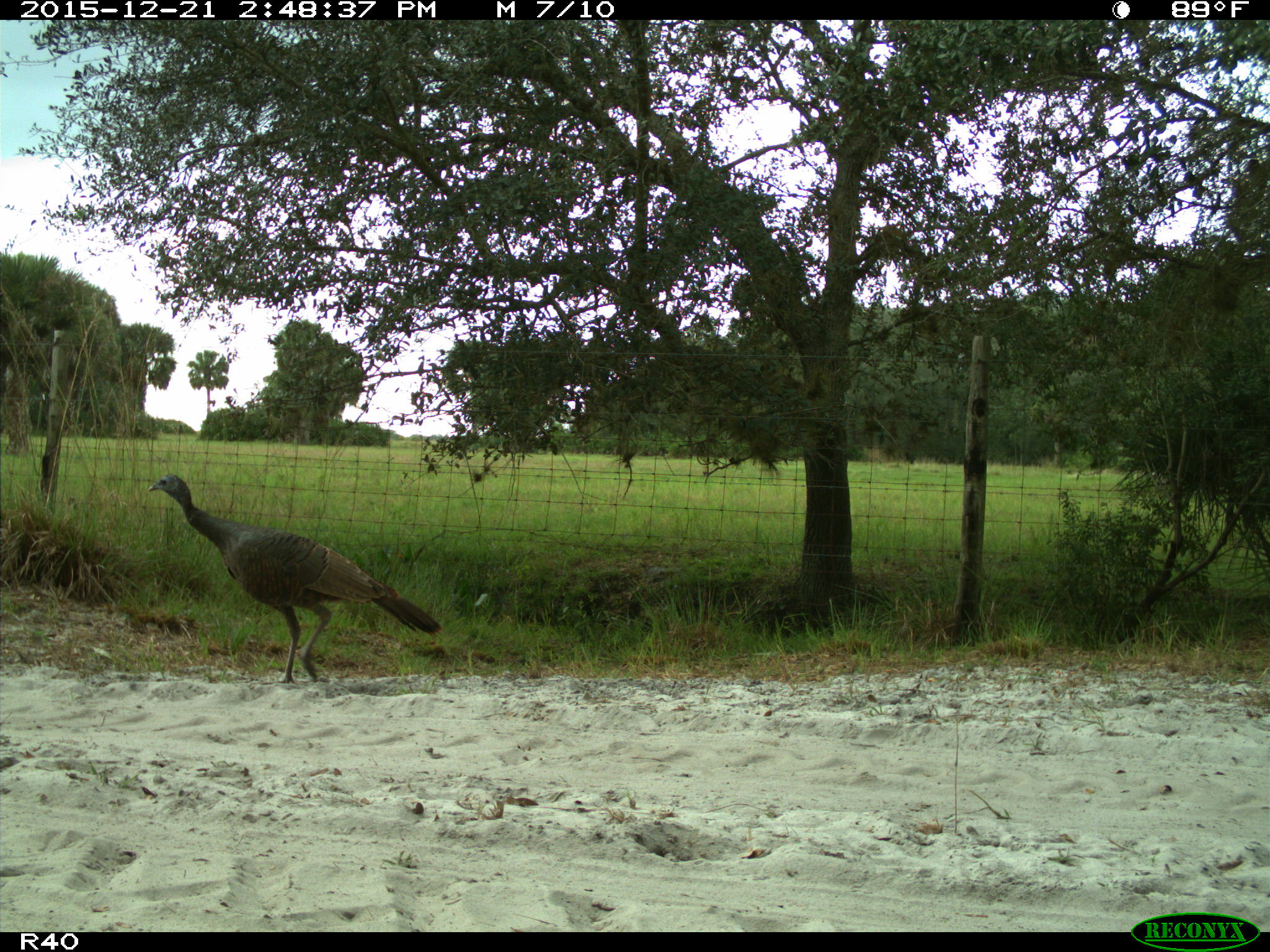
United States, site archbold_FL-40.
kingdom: Animalia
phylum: Chordata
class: Aves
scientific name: Aves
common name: birds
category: unidentified bird